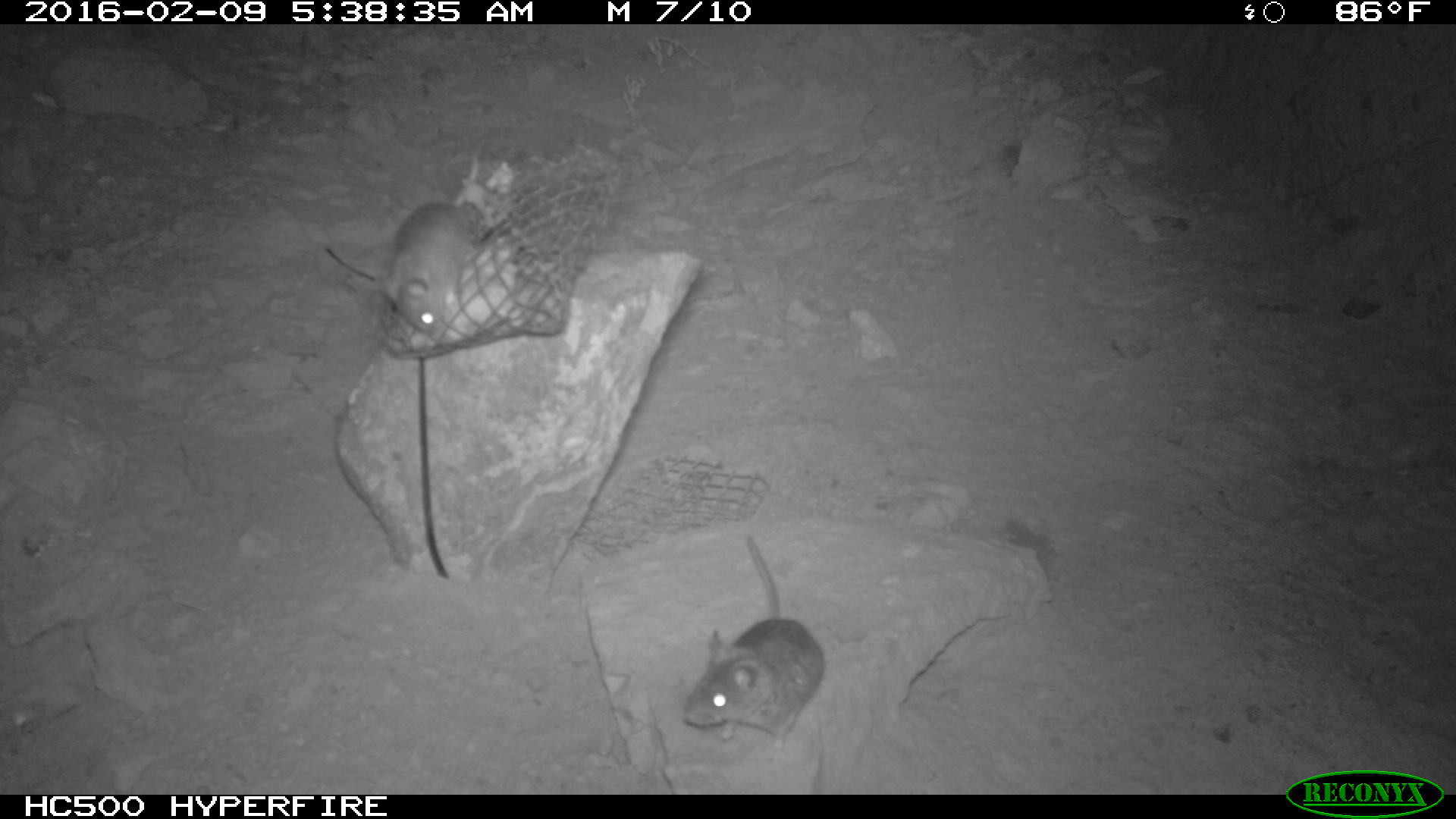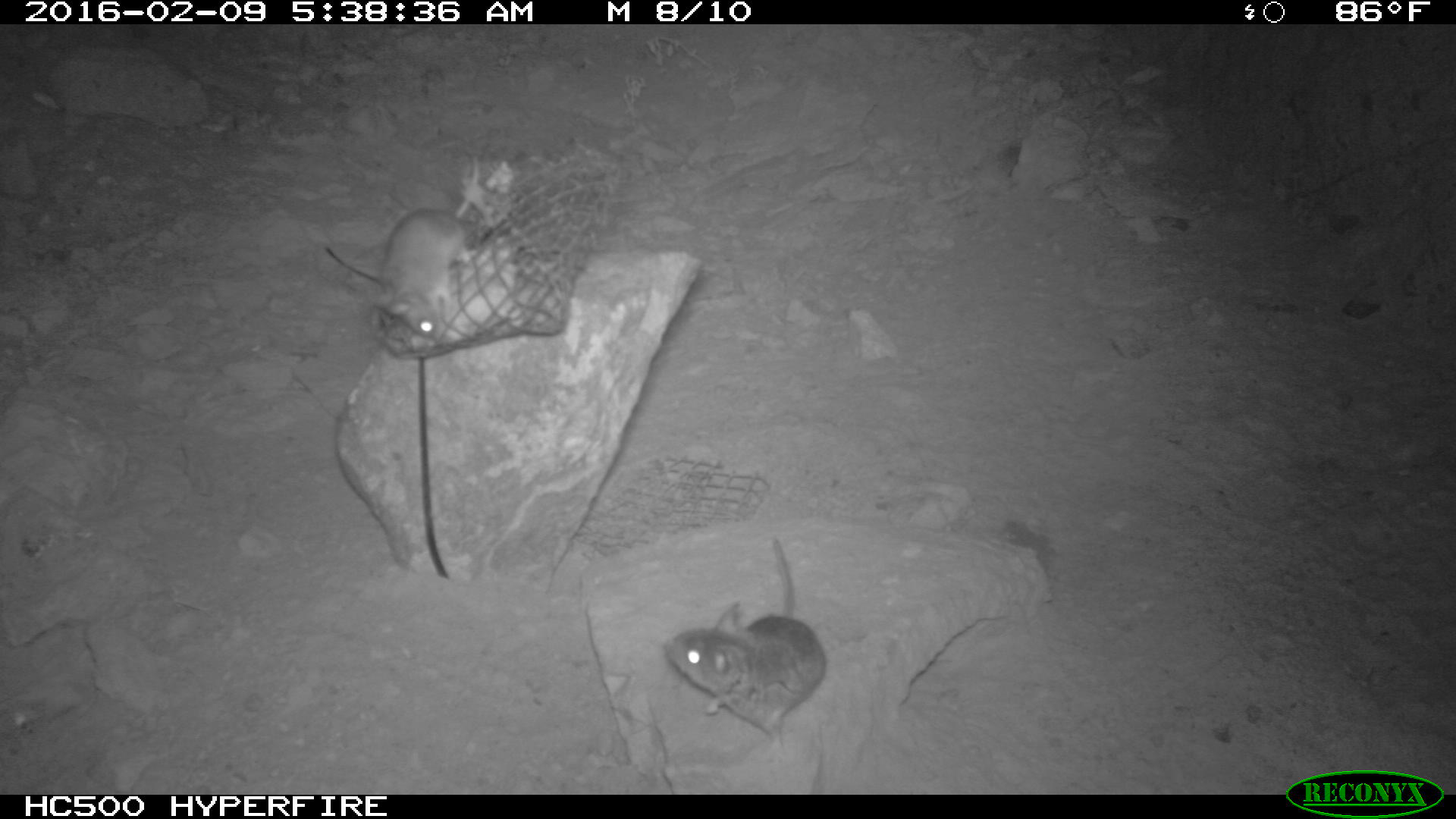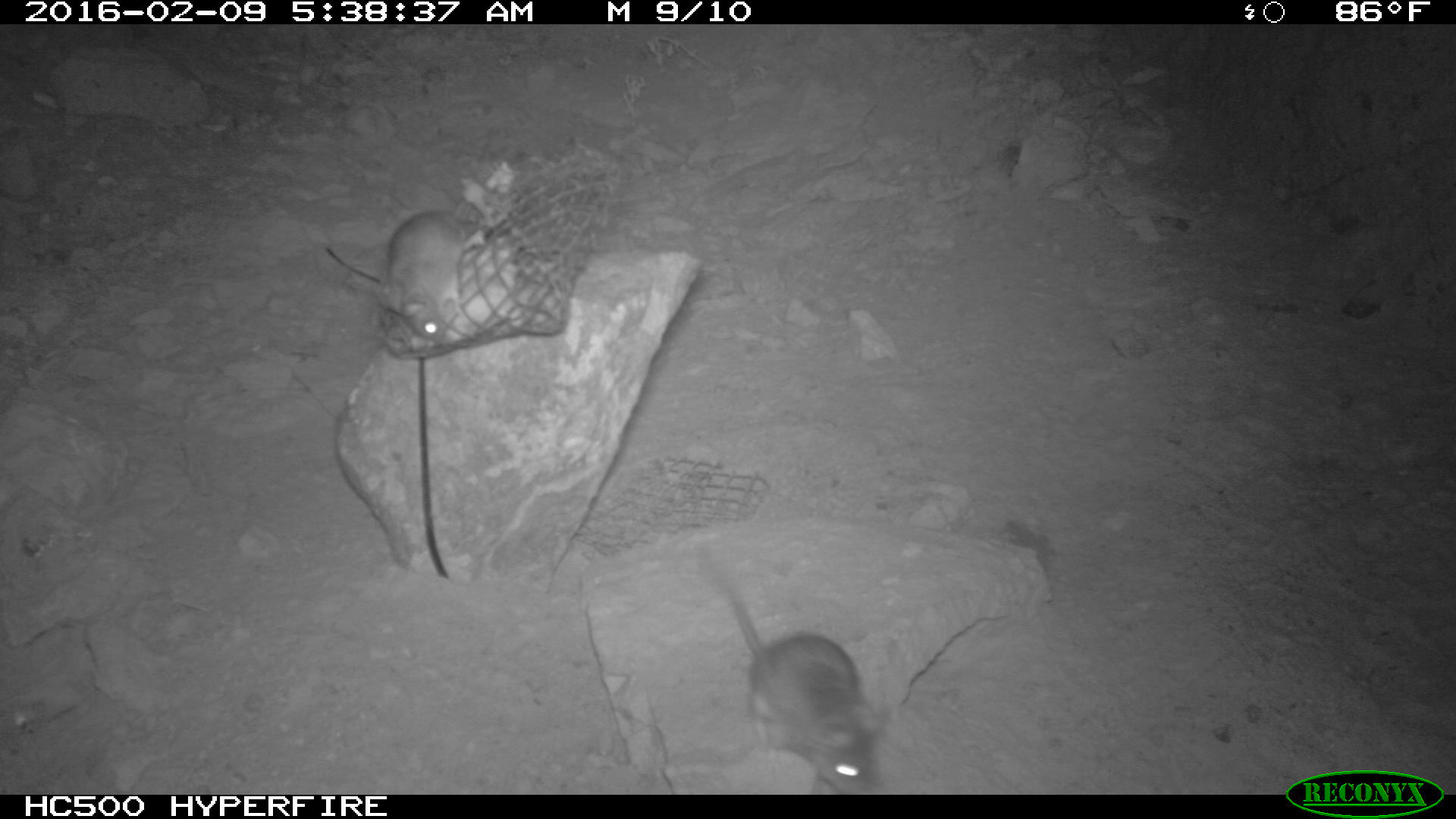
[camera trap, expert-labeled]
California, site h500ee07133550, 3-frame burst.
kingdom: Animalia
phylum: Chordata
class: Mammalia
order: Rodentia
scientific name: Rodentia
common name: rodent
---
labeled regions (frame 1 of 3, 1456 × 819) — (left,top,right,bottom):
rodent: (683,534,824,747); (382,199,484,333)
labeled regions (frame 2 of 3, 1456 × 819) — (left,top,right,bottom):
rodent: (664,538,826,763); (371,156,479,339)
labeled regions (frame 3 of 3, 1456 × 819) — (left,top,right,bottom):
rodent: (719,570,881,790); (379,206,468,343)